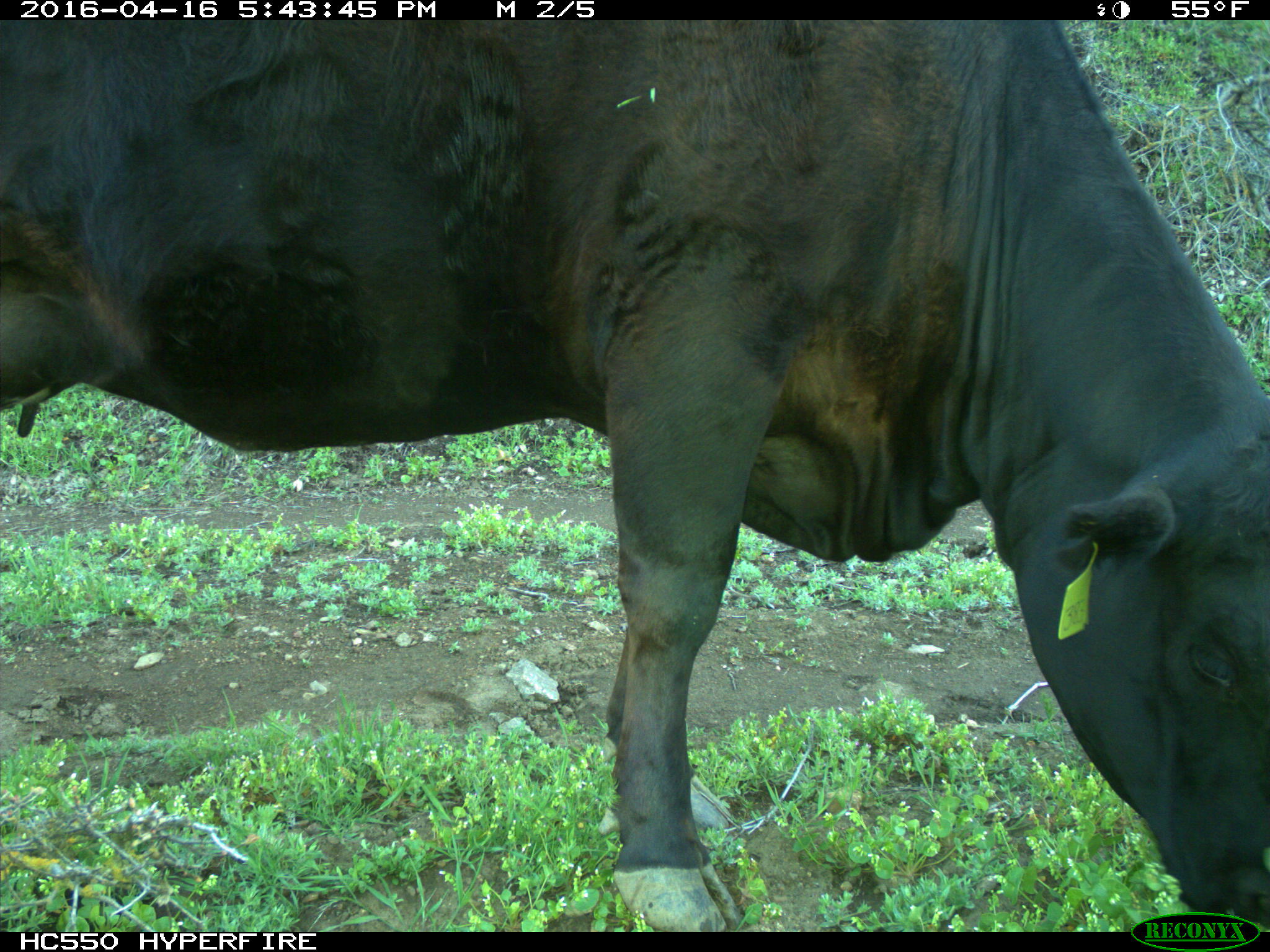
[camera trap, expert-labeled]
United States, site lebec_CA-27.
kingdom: Animalia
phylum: Chordata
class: Mammalia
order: Artiodactyla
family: Bovidae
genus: Bos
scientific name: Bos taurus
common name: domestic cow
Bos taurus (domestic cow).